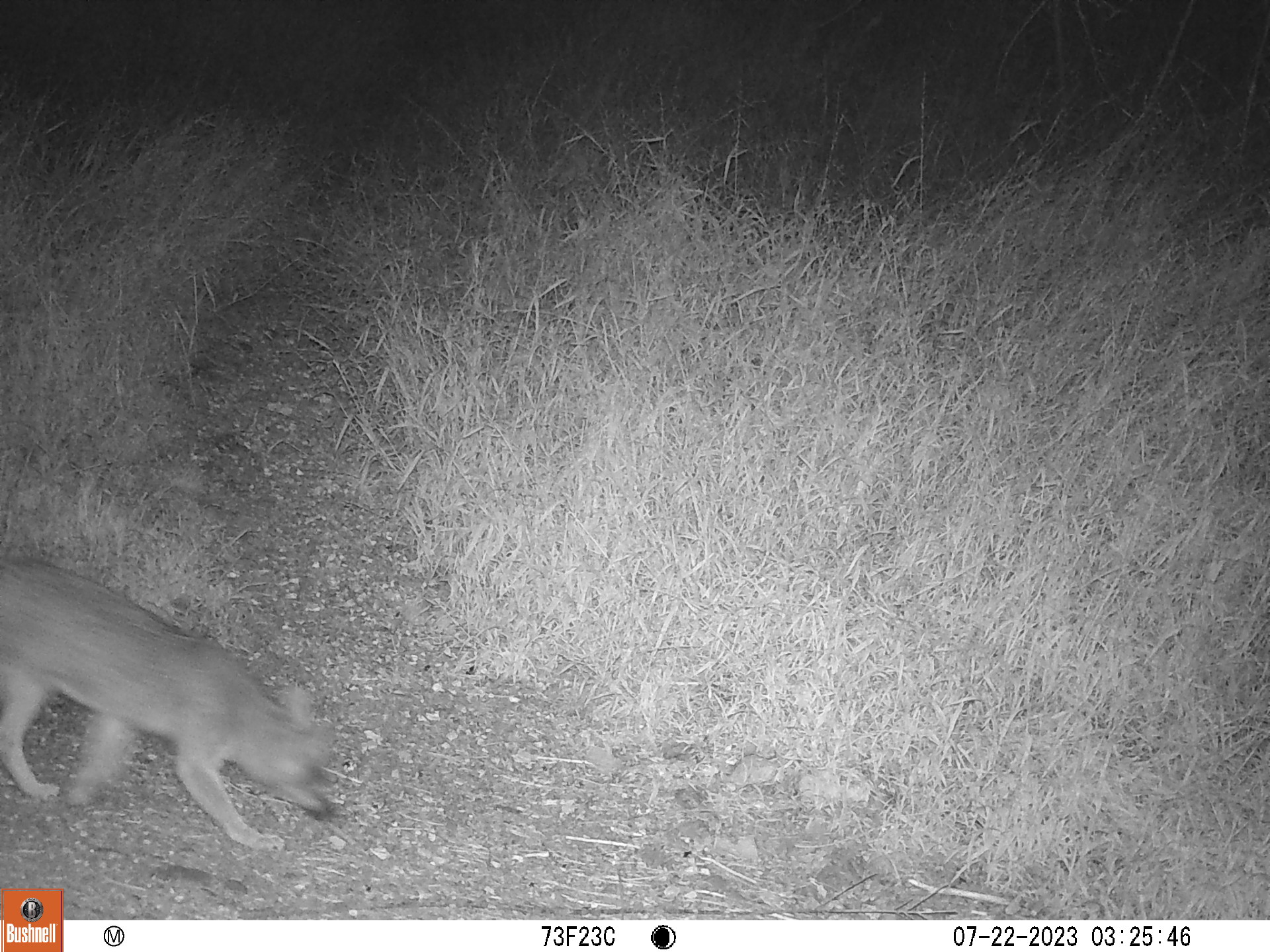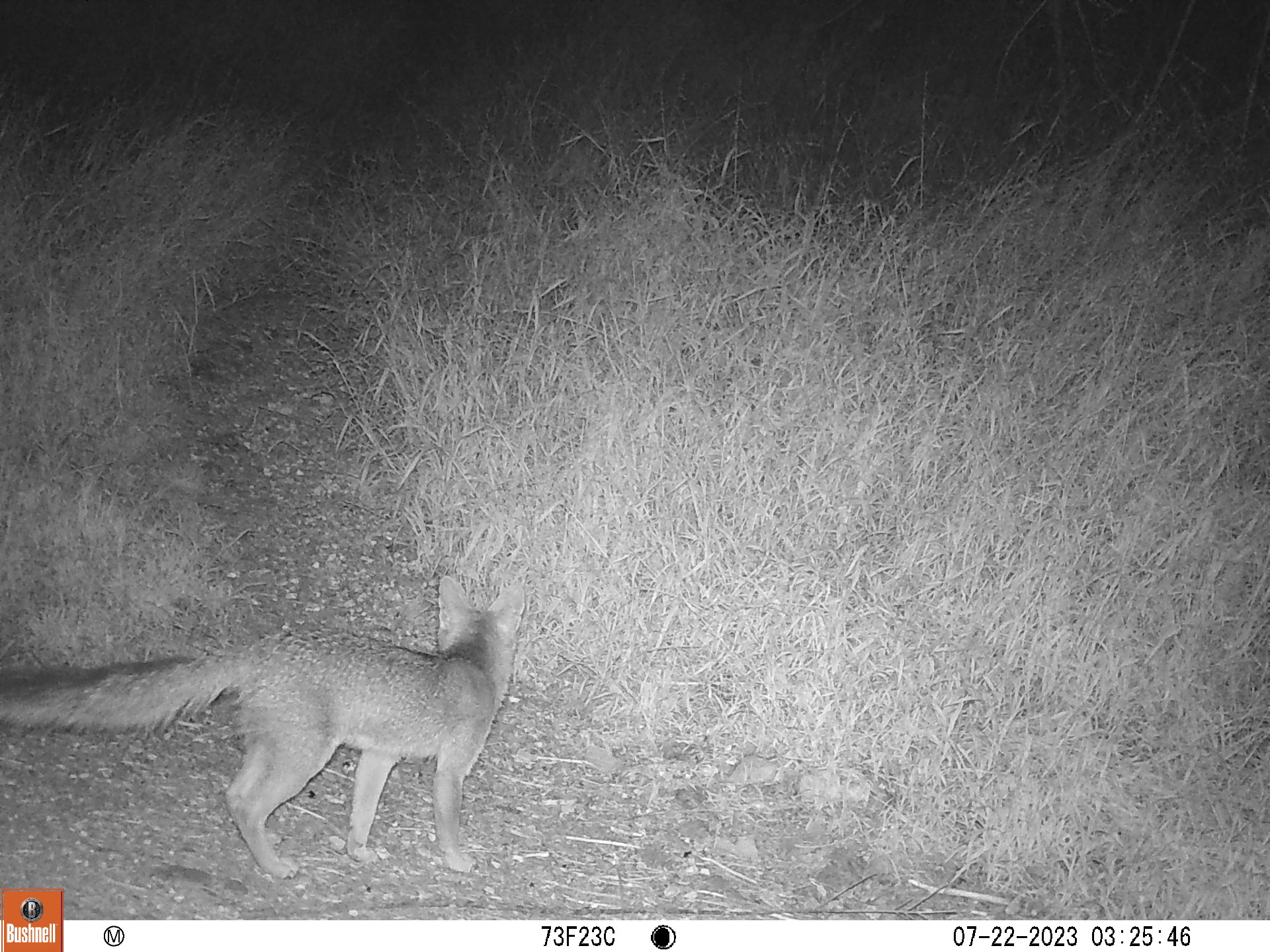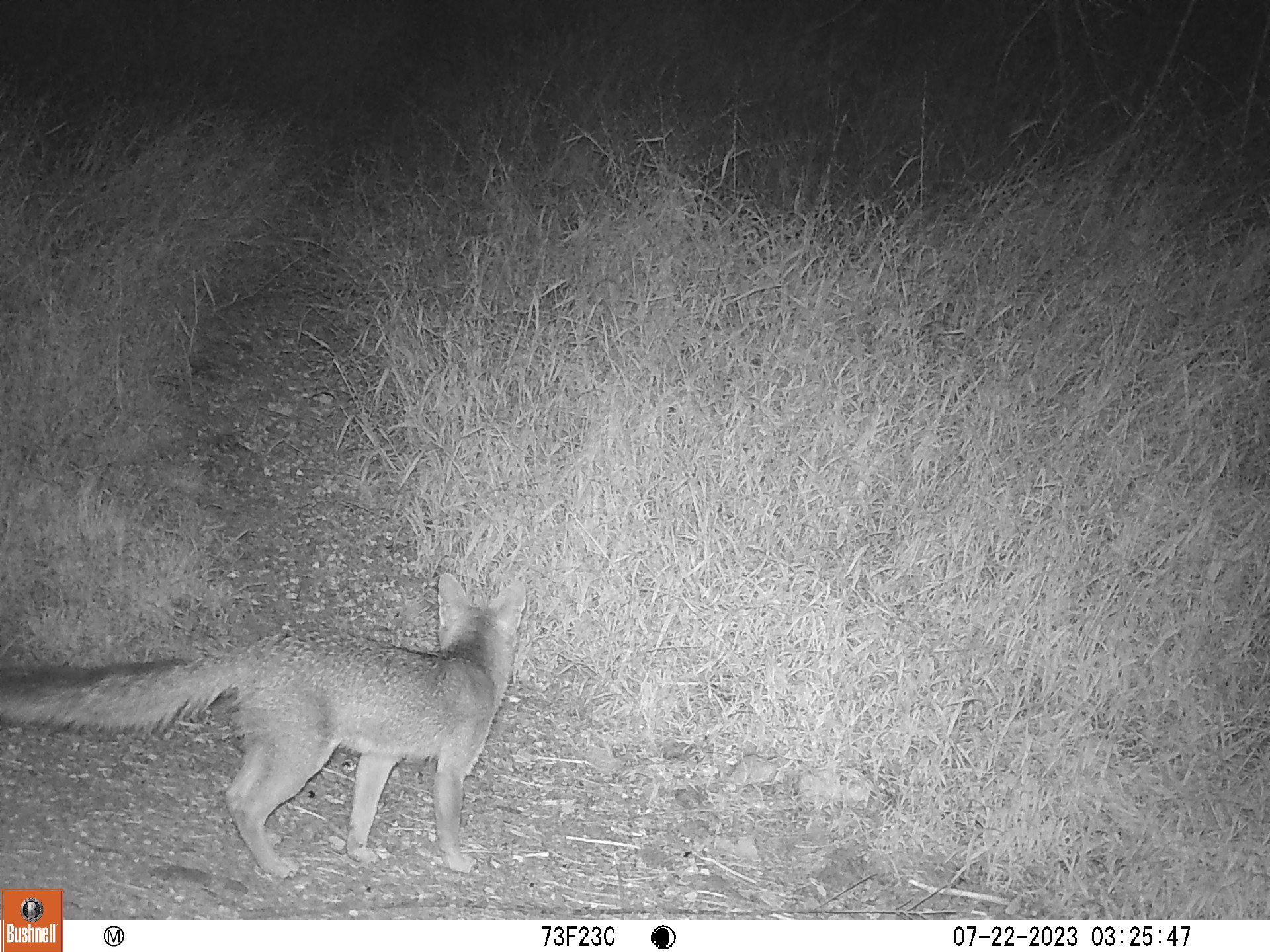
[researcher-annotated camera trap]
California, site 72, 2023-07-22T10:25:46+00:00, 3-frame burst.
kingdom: Animalia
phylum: Chordata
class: Mammalia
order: Carnivora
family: Canidae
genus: Urocyon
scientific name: Urocyon cinereoargenteus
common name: gray fox